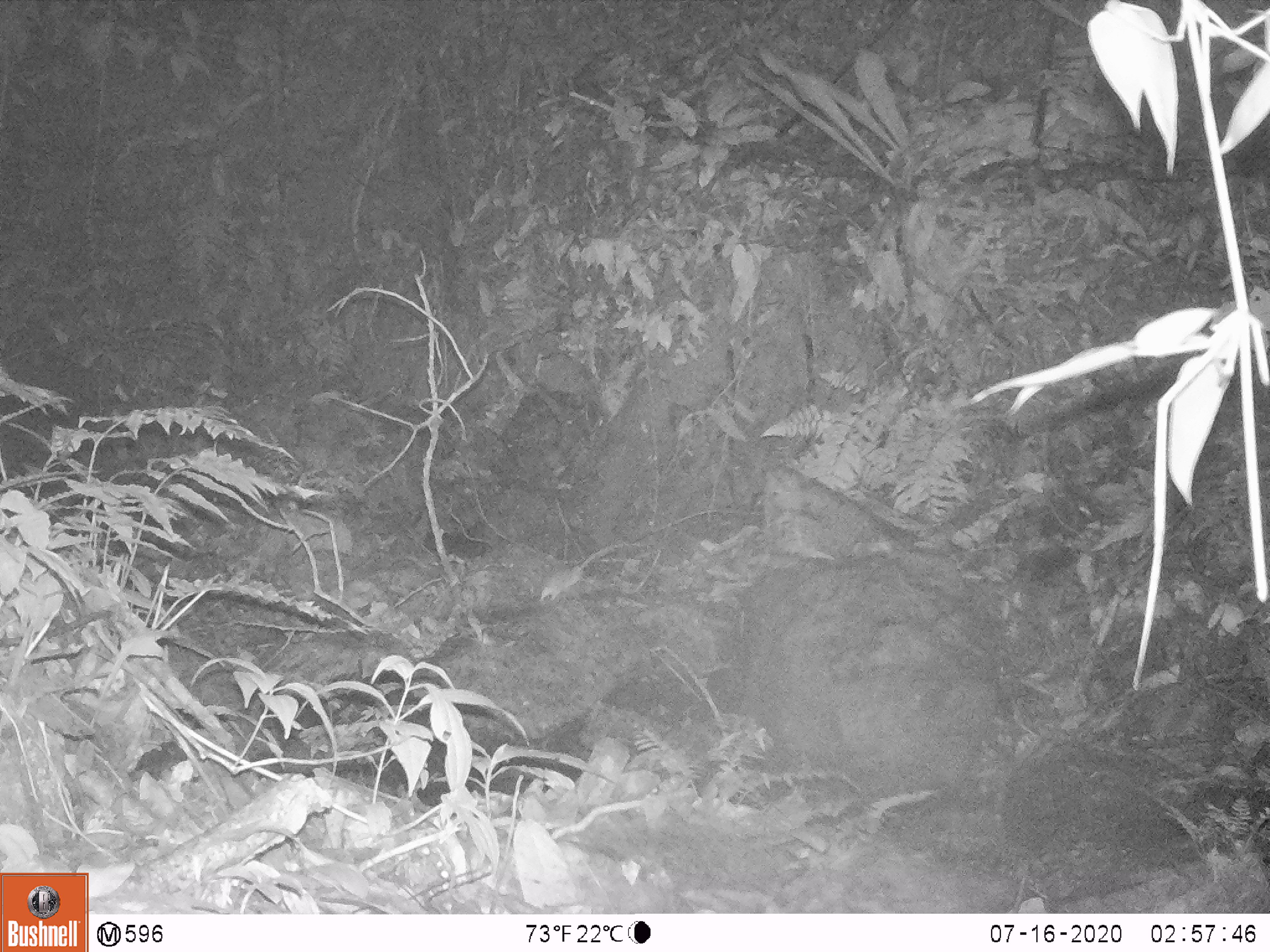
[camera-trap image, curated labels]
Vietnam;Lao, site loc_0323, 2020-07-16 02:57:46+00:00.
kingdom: Animalia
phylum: Chordata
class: Mammalia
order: Rodentia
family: Muridae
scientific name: Muridae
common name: old-world mice and rats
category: unidentified murid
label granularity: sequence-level